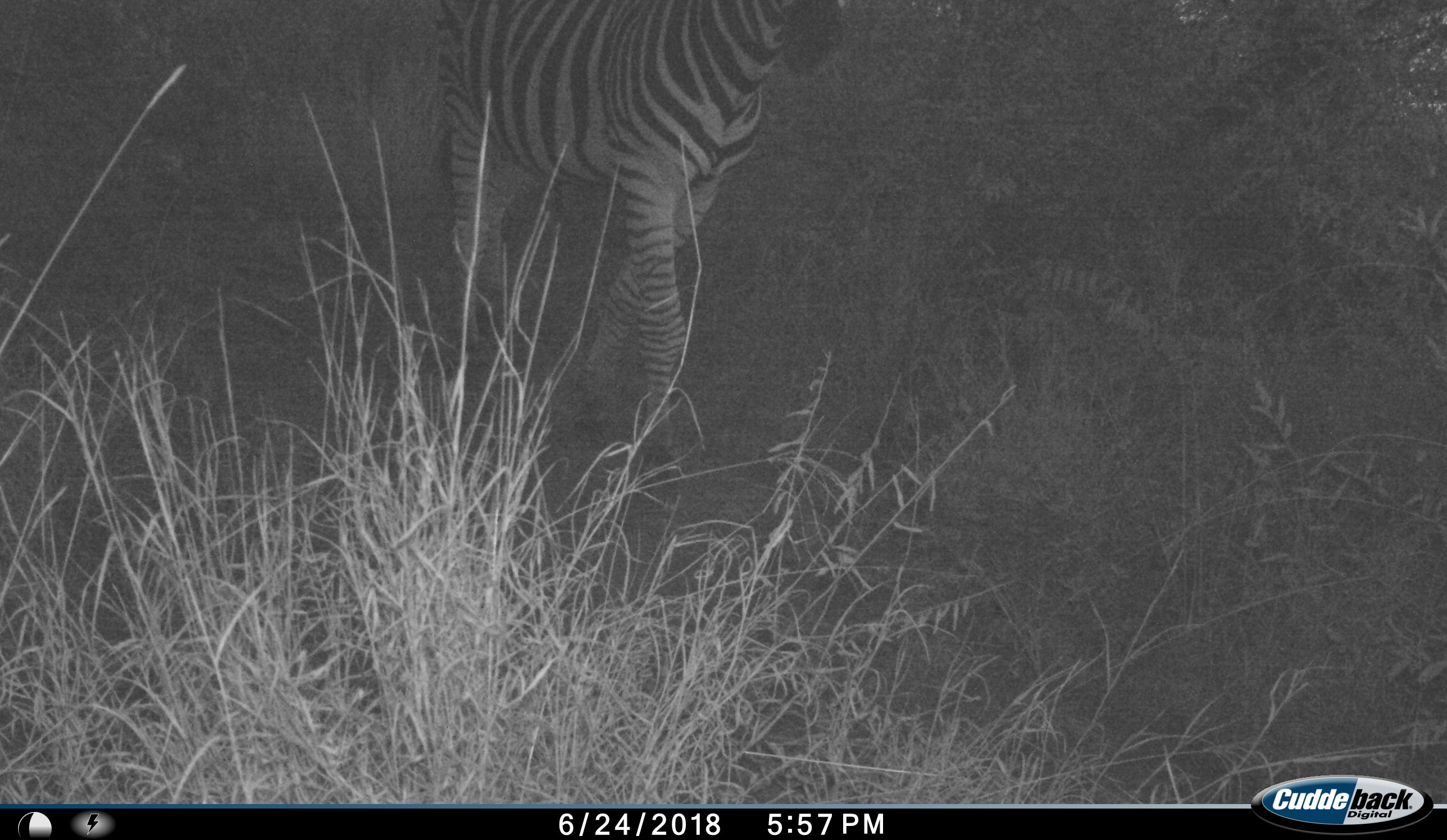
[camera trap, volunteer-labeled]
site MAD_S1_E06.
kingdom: Animalia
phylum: Chordata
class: Mammalia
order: Perissodactyla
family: Equidae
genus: Equus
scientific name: Equus quagga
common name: plains zebra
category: zebraplains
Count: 1.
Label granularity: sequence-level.